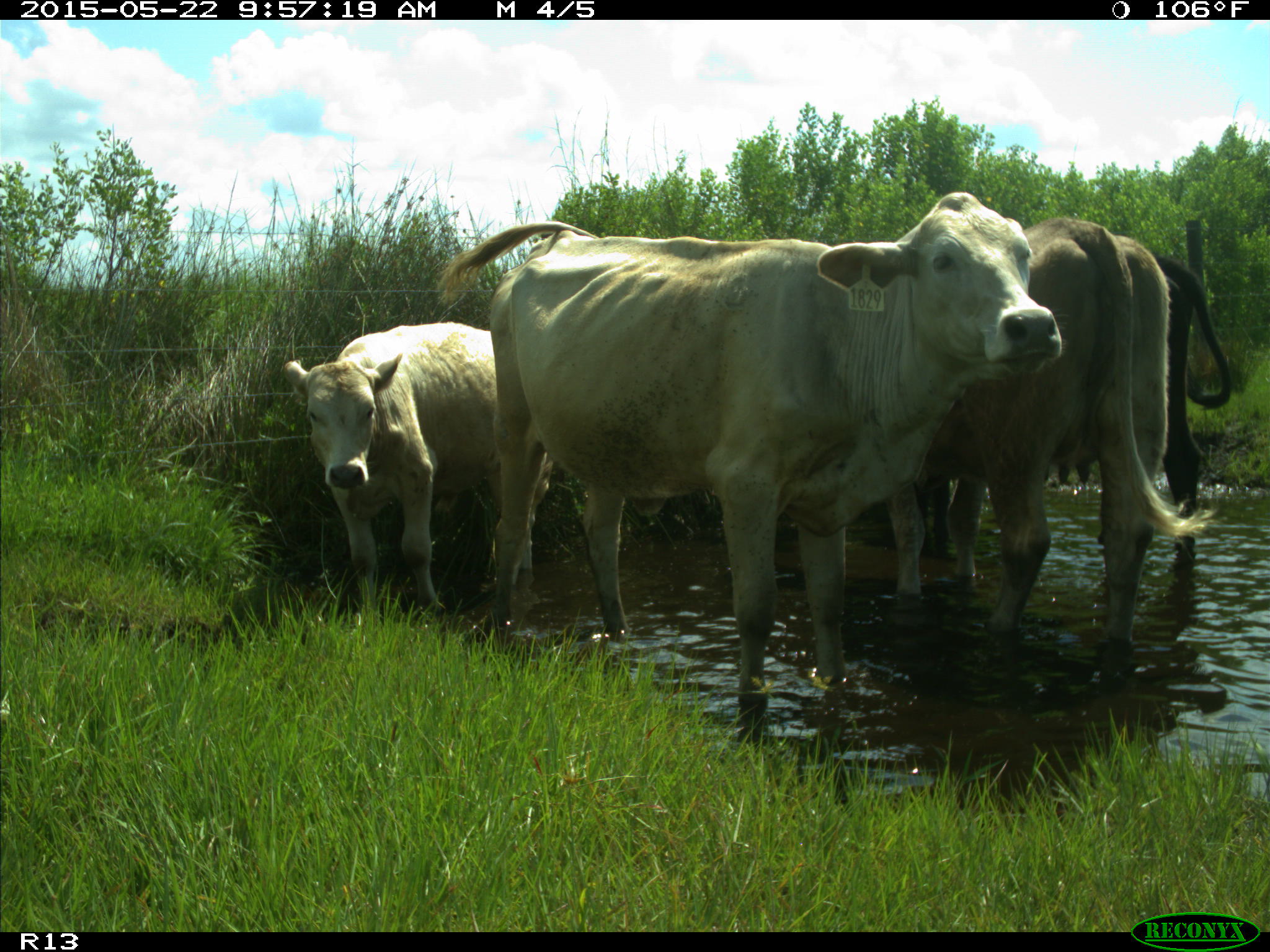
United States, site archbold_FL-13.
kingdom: Animalia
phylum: Chordata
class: Mammalia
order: Artiodactyla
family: Bovidae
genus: Bos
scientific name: Bos taurus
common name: domestic cow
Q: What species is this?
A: Bos taurus (domestic cow).